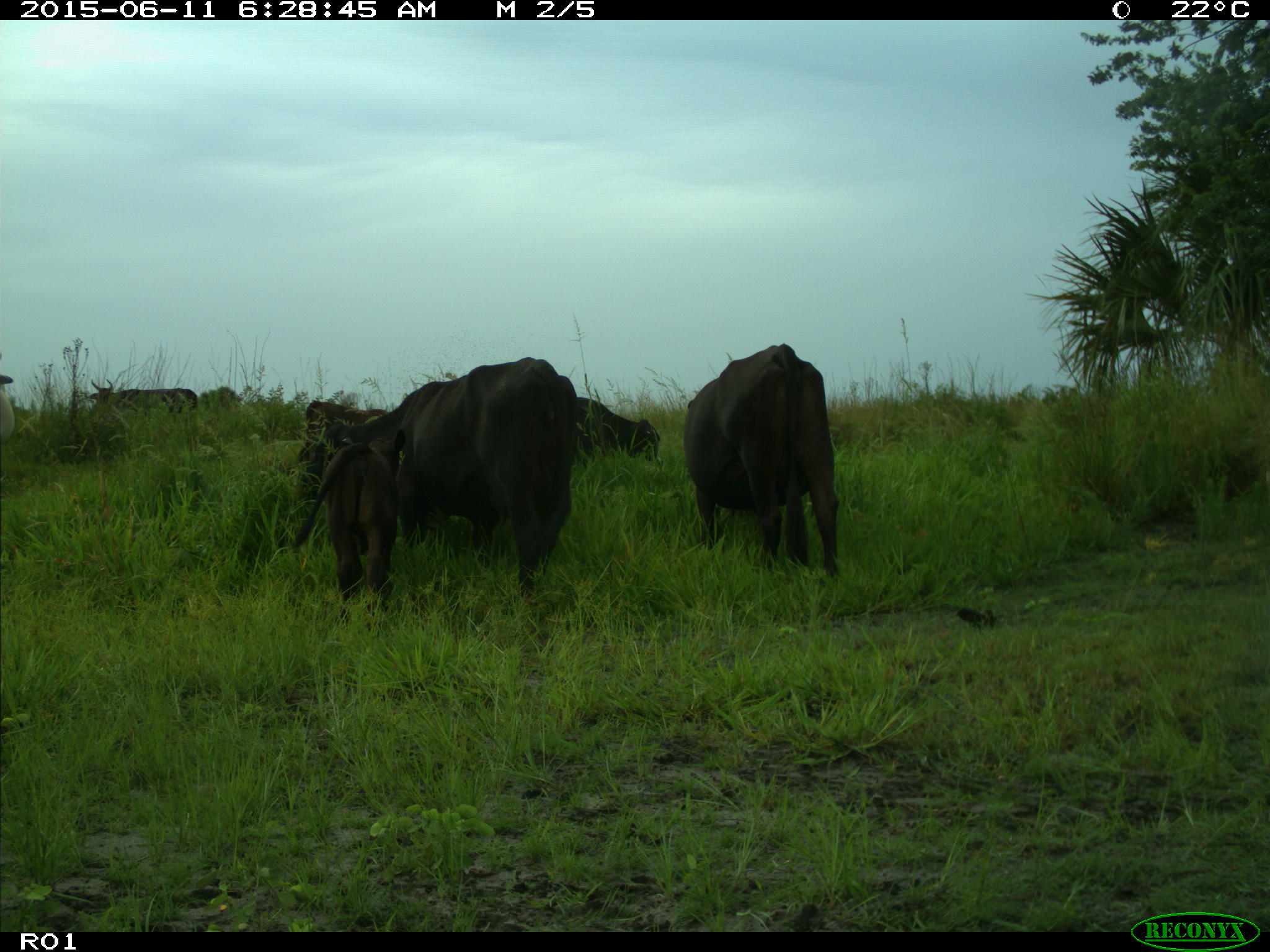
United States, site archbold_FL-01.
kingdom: Animalia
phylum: Chordata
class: Mammalia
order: Artiodactyla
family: Bovidae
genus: Bos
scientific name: Bos taurus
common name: domestic cow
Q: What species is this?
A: Bos taurus (domestic cow).